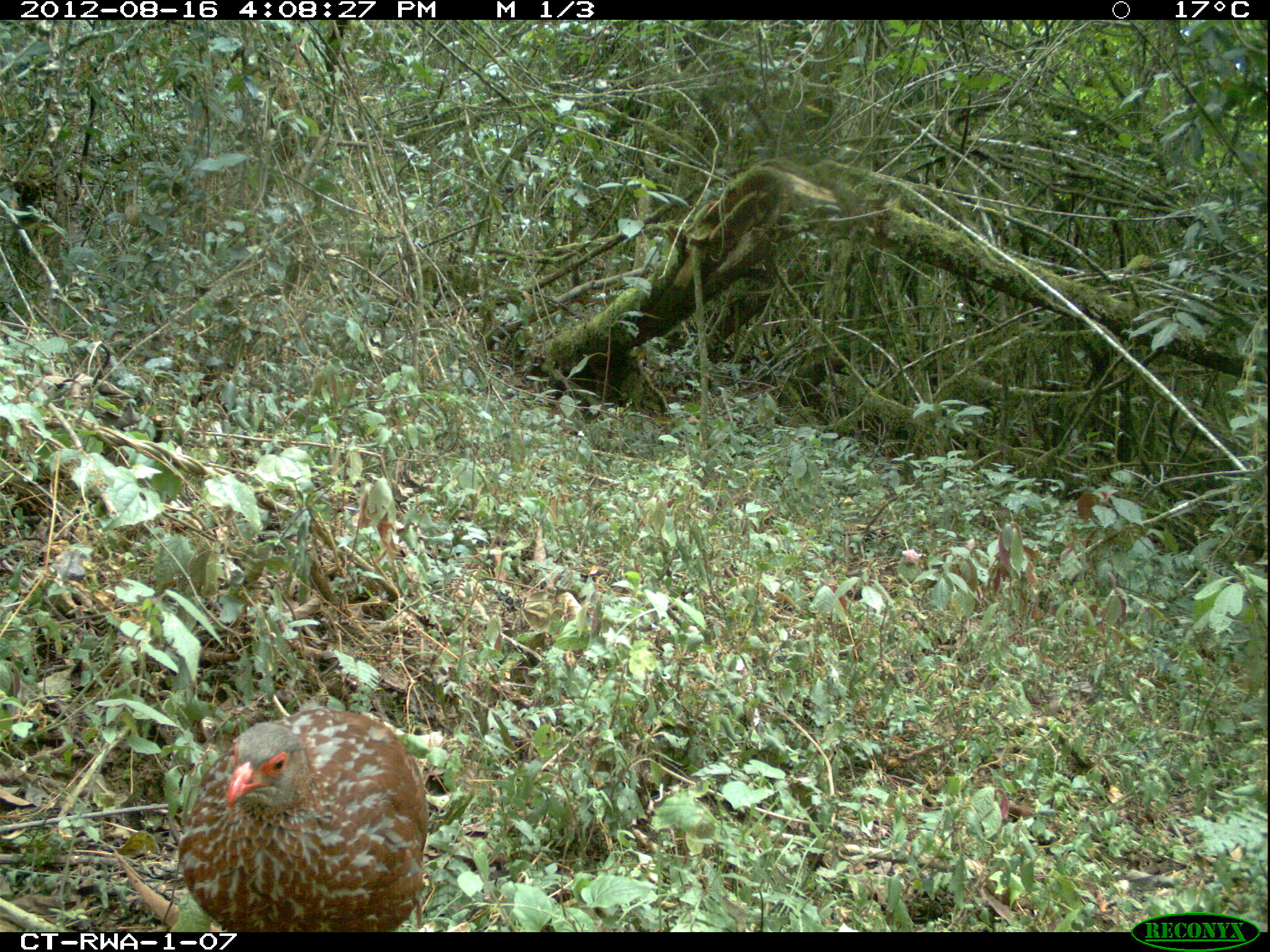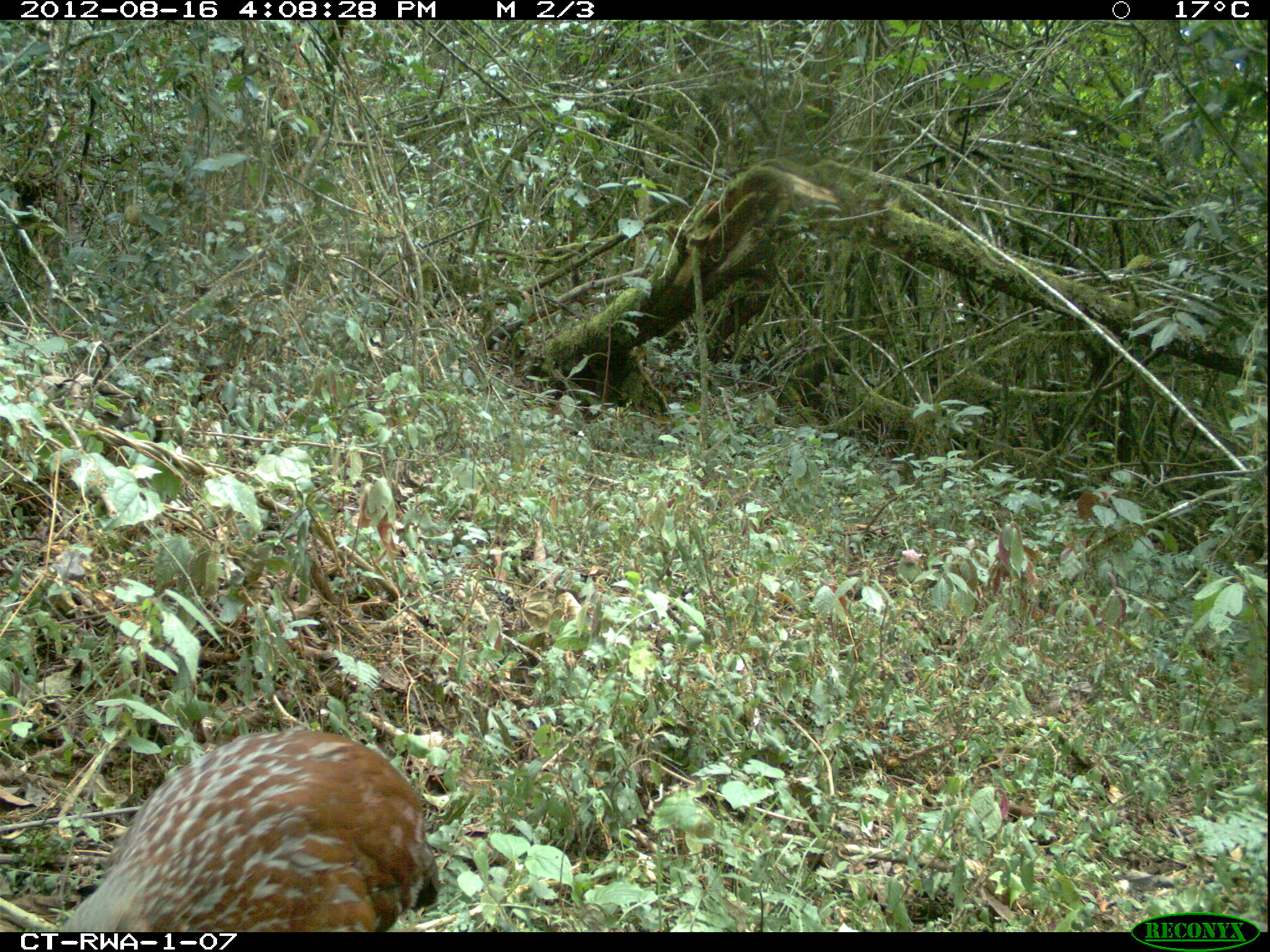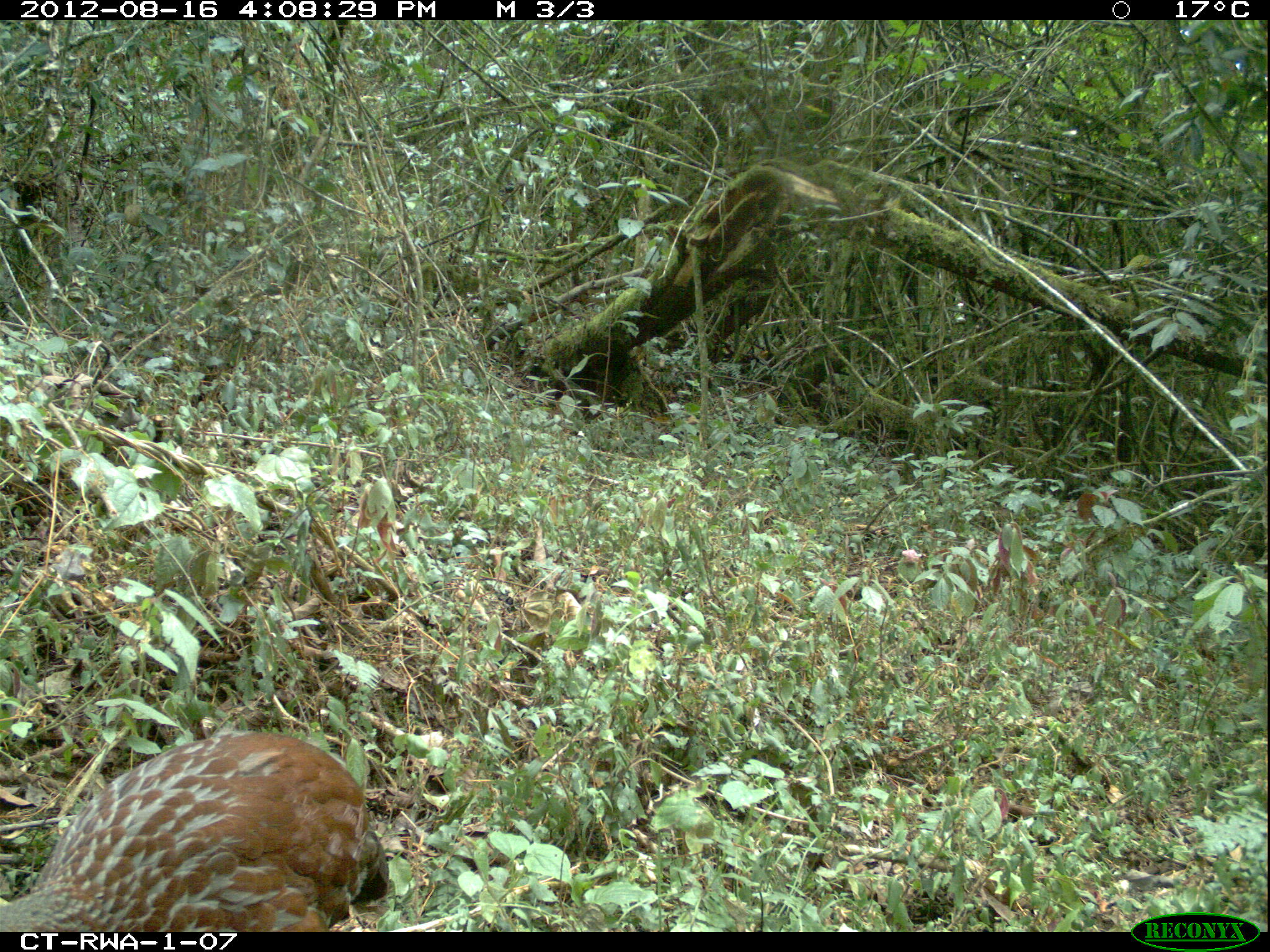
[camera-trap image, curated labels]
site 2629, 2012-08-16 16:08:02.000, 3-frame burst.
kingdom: Animalia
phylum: Chordata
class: Aves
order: Galliformes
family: Phasianidae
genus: Pternistis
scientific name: Pternistis nobilis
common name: handsome francolin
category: francolinus nobilis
Francolinus nobilis (handsome francolin) (Pternistis nobilis), count 1.